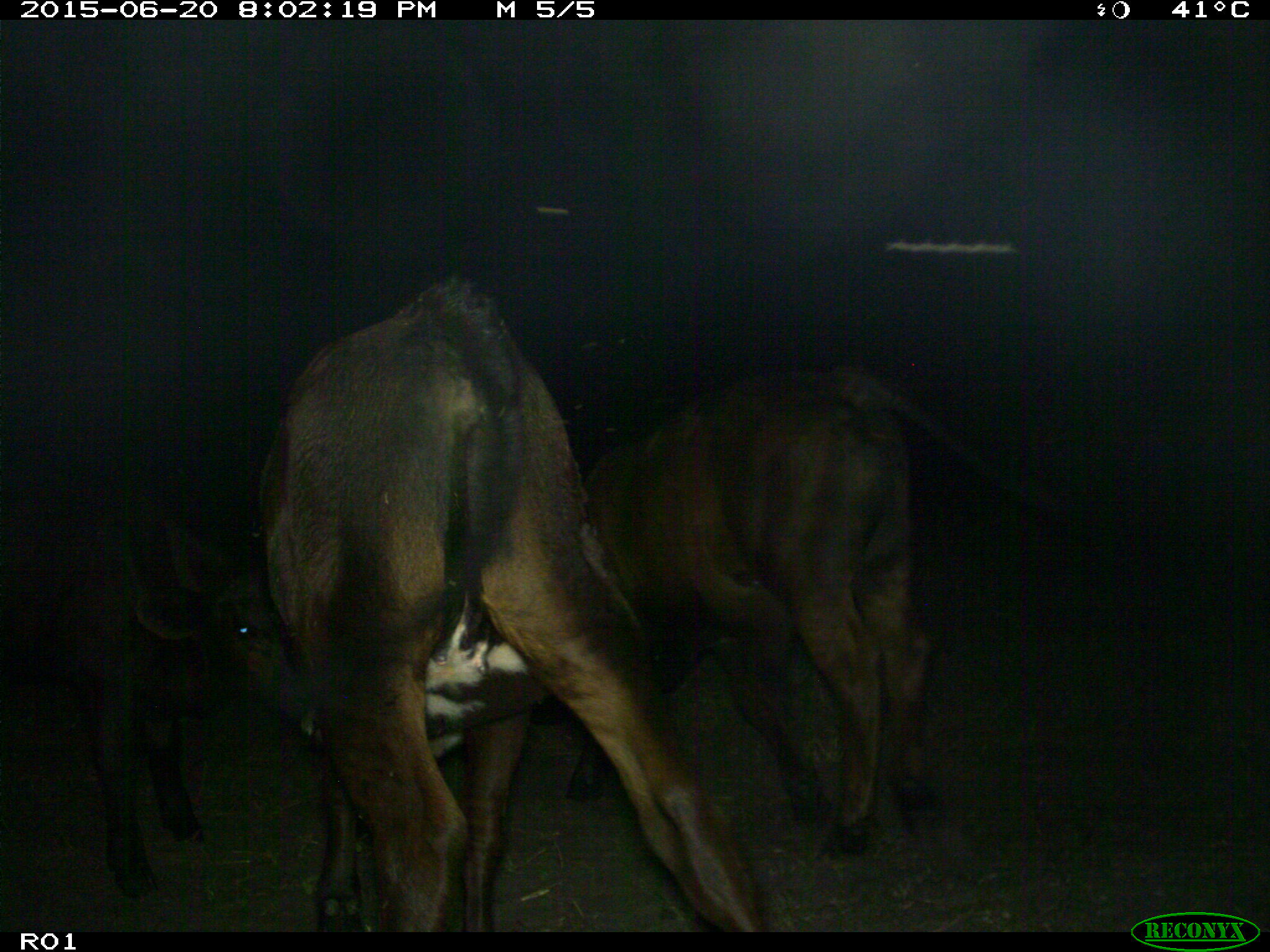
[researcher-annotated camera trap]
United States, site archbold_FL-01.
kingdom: Animalia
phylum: Chordata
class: Mammalia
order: Artiodactyla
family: Bovidae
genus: Bos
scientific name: Bos taurus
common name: domestic cow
Bos taurus (domestic cow).